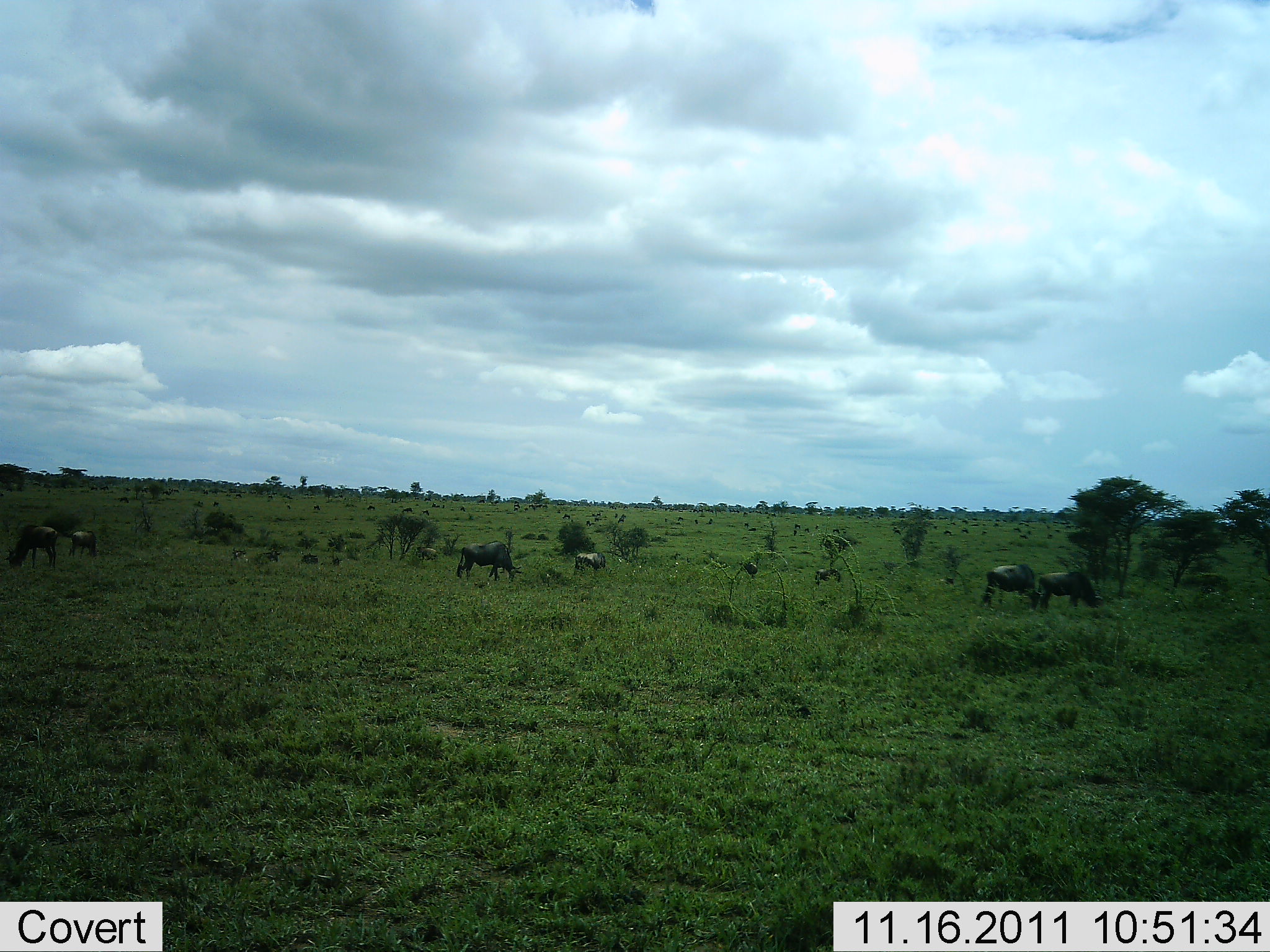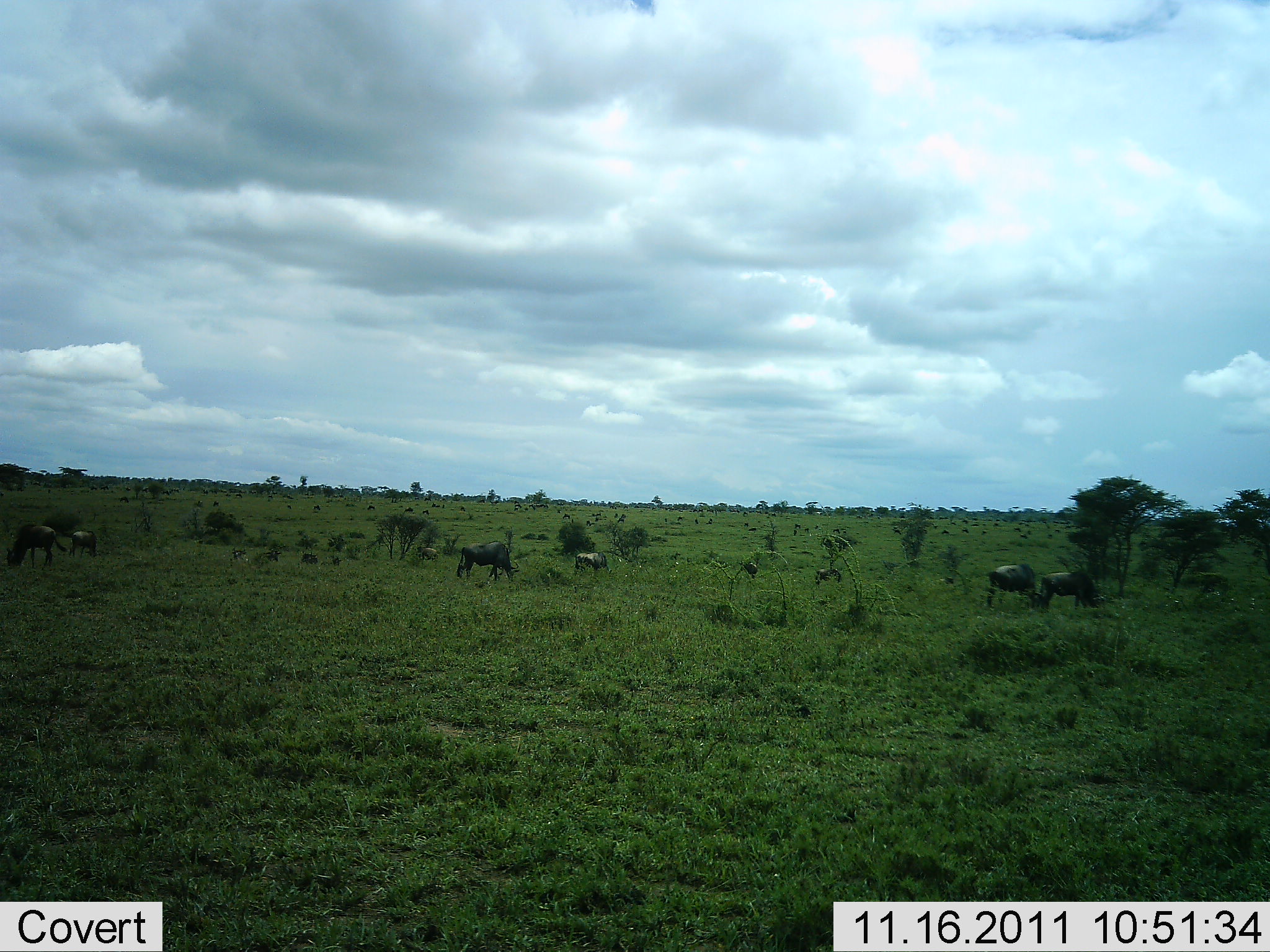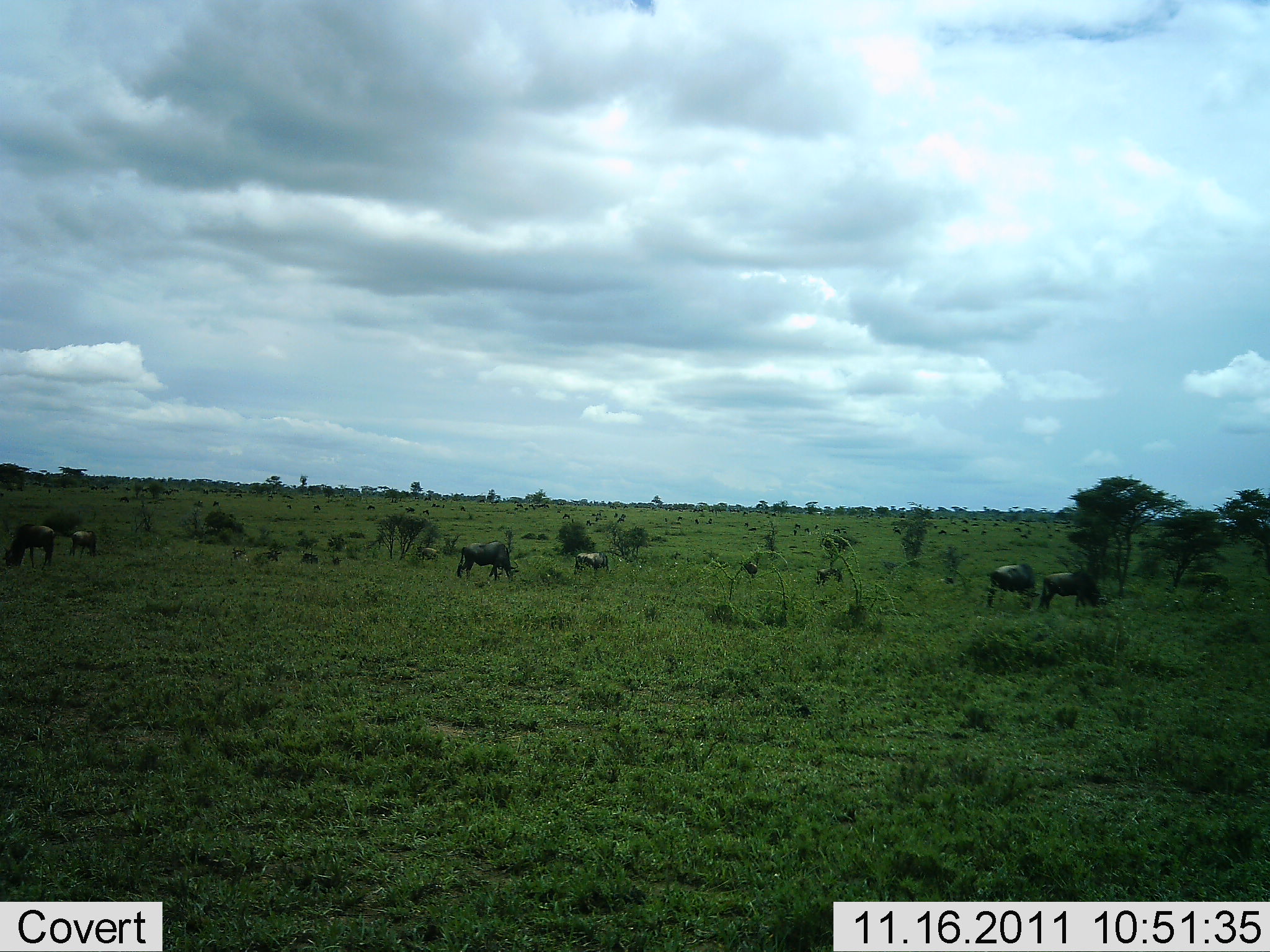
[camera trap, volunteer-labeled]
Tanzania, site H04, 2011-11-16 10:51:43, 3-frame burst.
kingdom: Animalia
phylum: Chordata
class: Mammalia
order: Artiodactyla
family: Bovidae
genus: Connochaetes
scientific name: Connochaetes taurinus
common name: blue wildebeest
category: wildebeest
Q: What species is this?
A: Wildebeest (blue wildebeest) (Connochaetes taurinus).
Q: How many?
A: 7.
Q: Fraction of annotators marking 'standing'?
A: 27%.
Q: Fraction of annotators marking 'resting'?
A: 0%.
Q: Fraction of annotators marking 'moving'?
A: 0%.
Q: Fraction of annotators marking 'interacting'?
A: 0%.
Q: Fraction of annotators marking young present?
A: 0%.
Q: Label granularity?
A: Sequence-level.